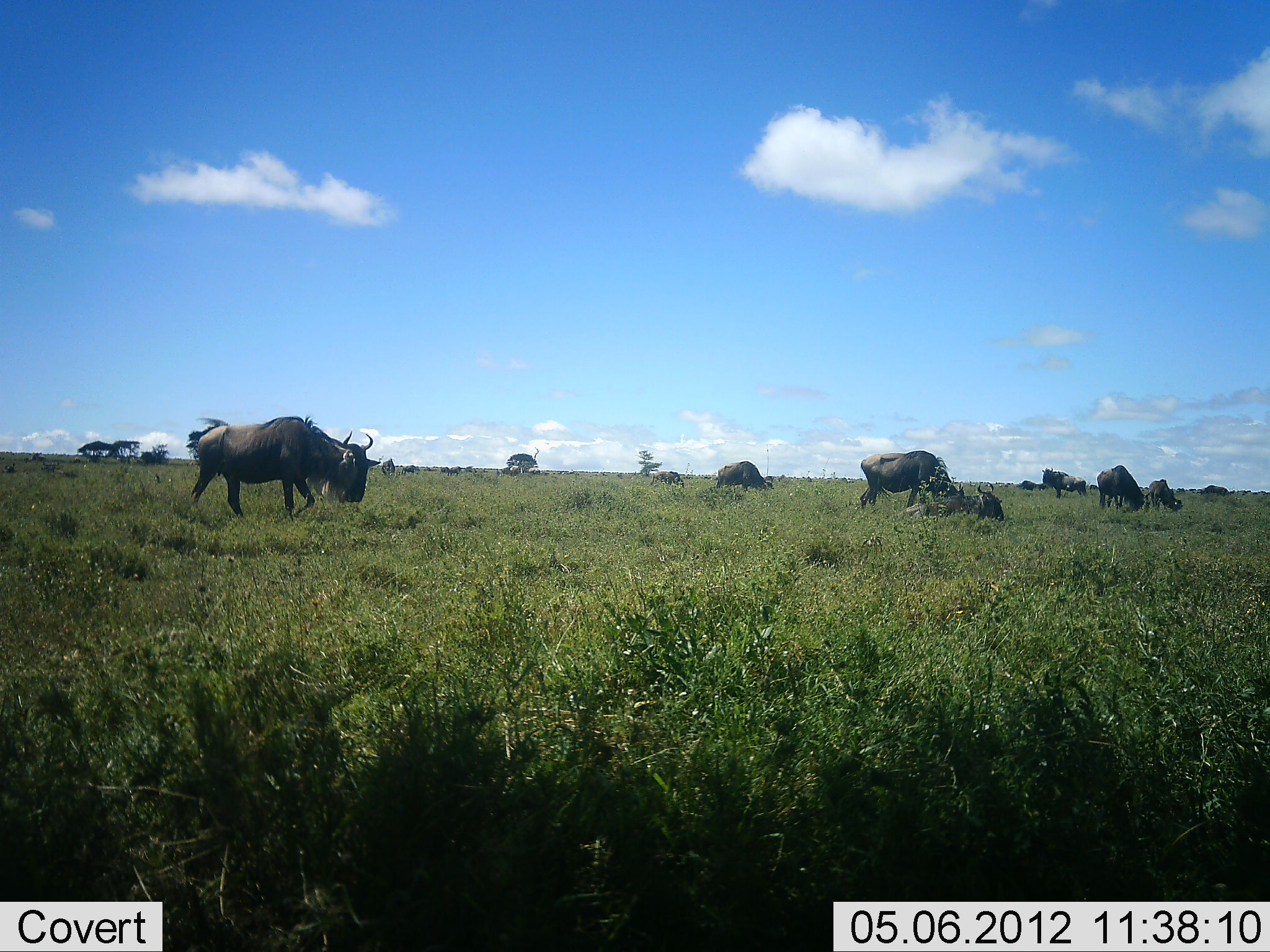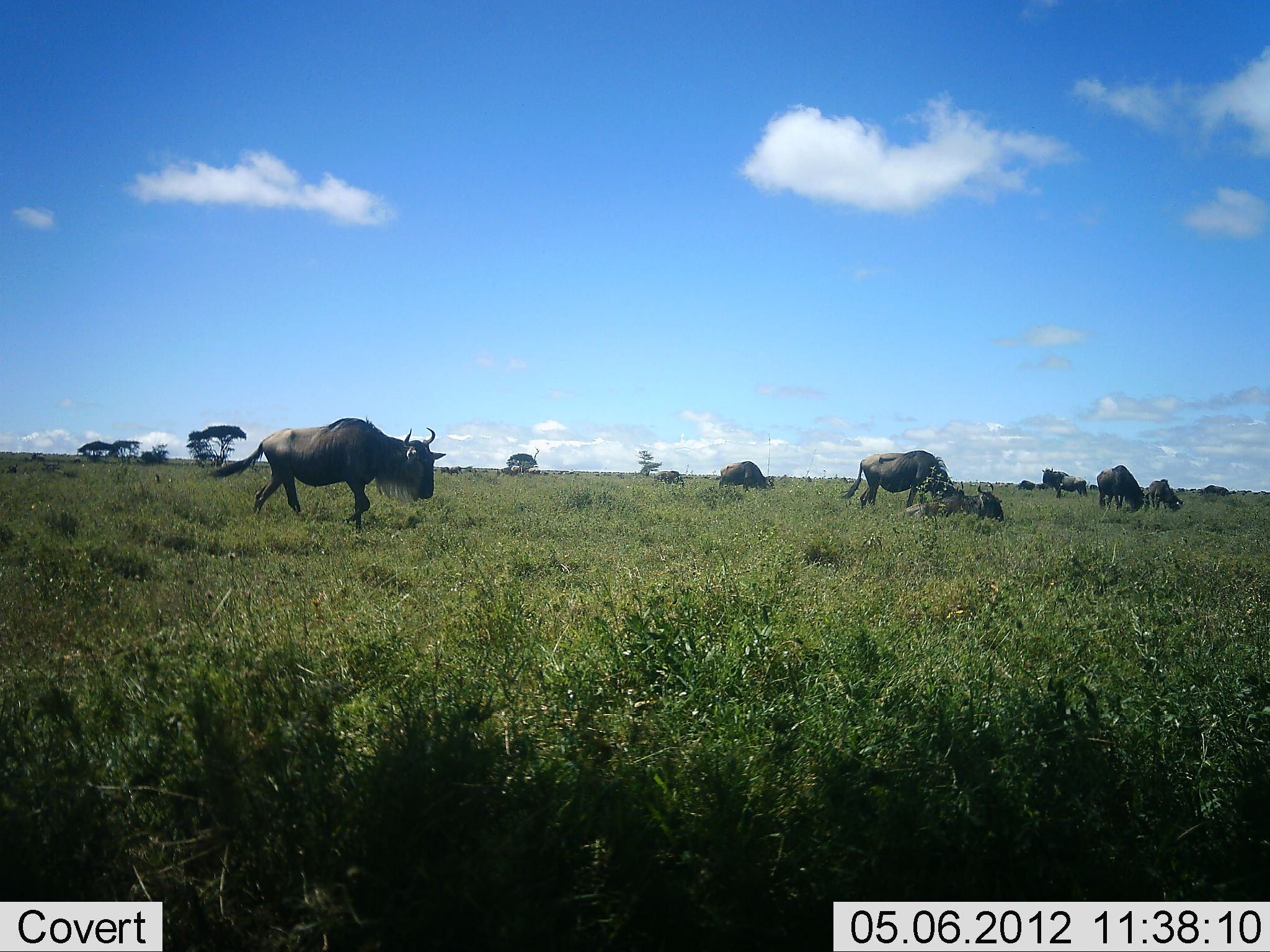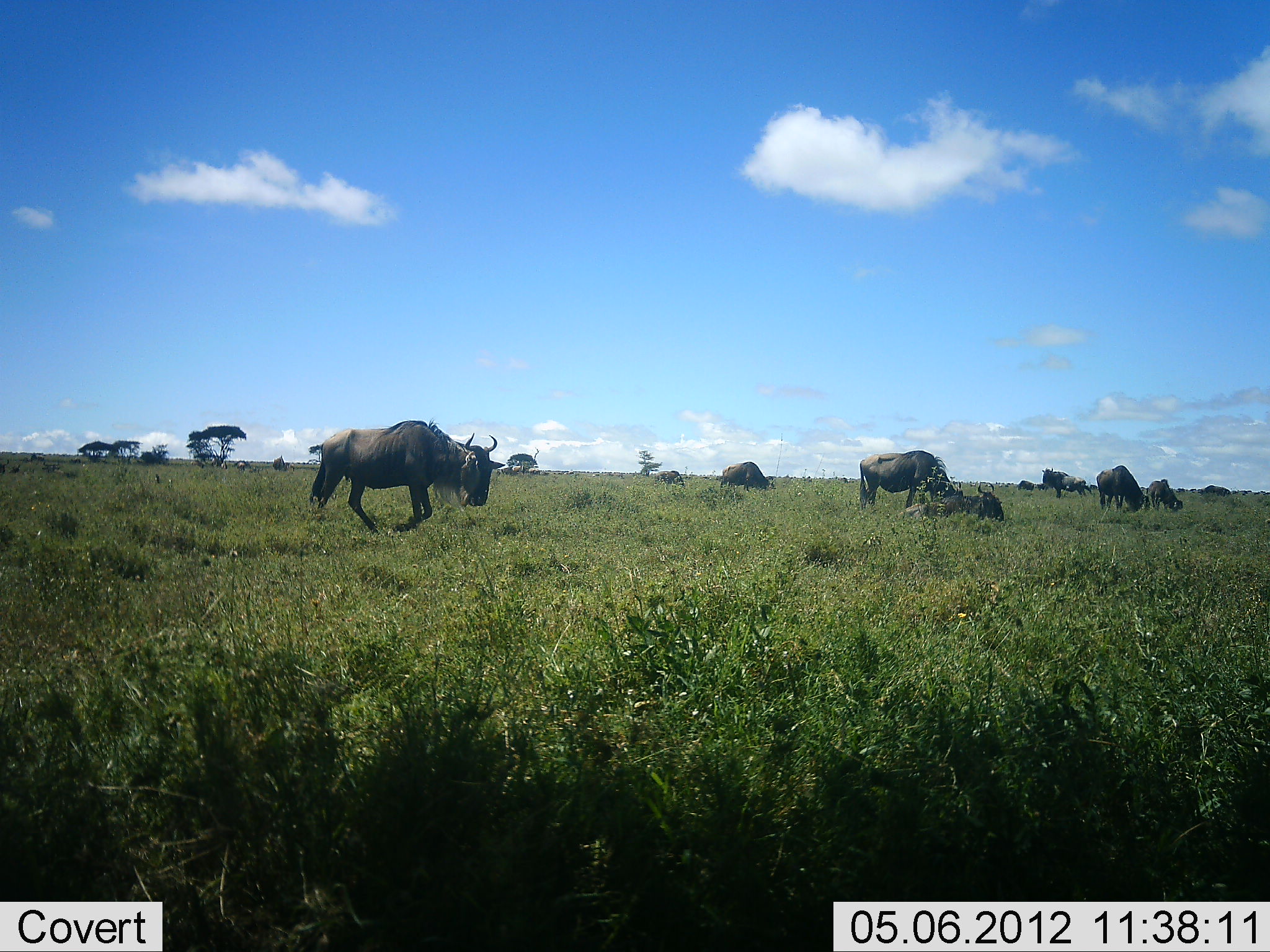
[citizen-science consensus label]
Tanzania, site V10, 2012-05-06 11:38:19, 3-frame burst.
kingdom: Animalia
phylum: Chordata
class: Mammalia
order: Artiodactyla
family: Bovidae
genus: Connochaetes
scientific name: Connochaetes taurinus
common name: blue wildebeest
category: wildebeest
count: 8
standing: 50%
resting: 90%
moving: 60%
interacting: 0%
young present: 0%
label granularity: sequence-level